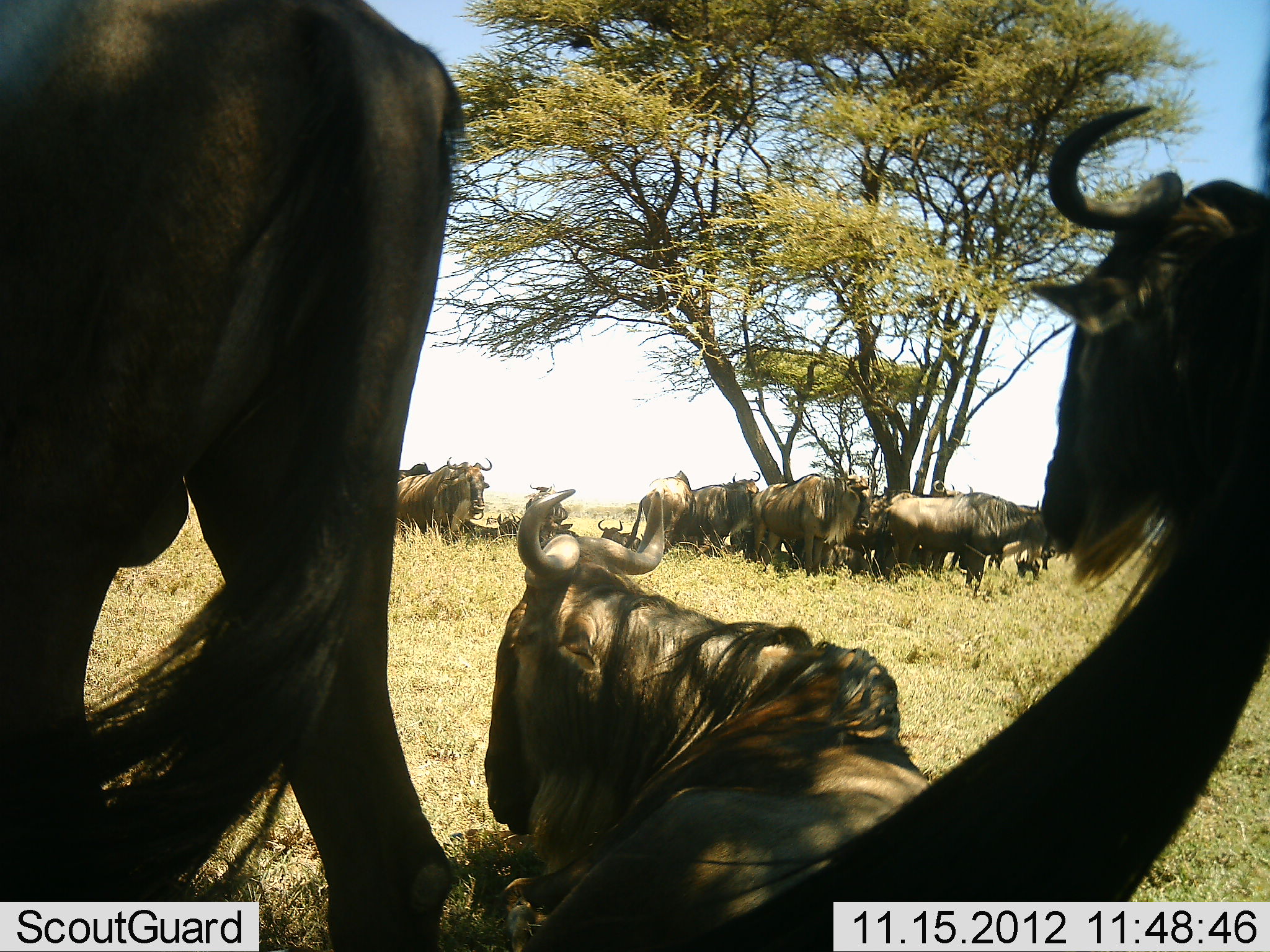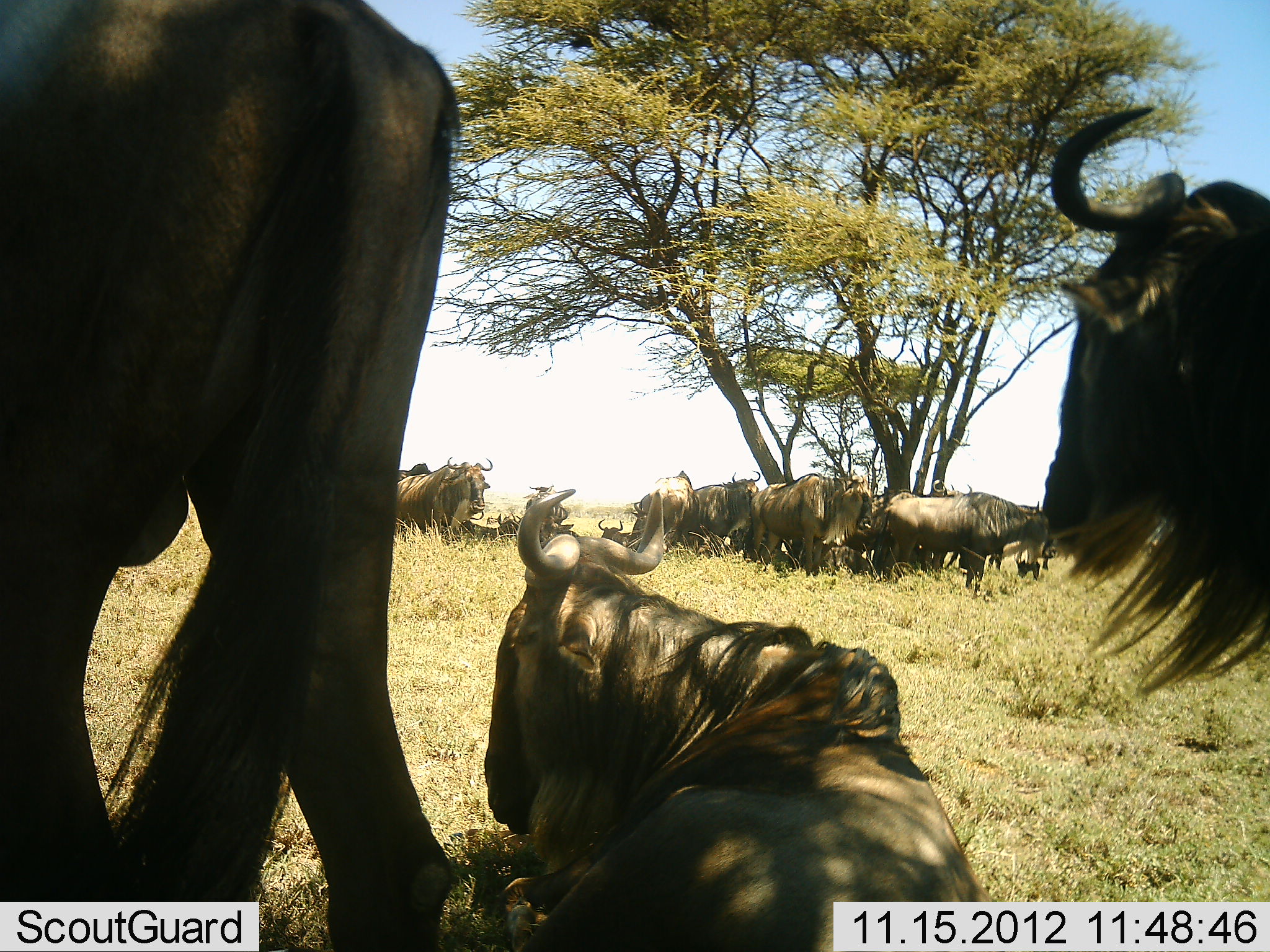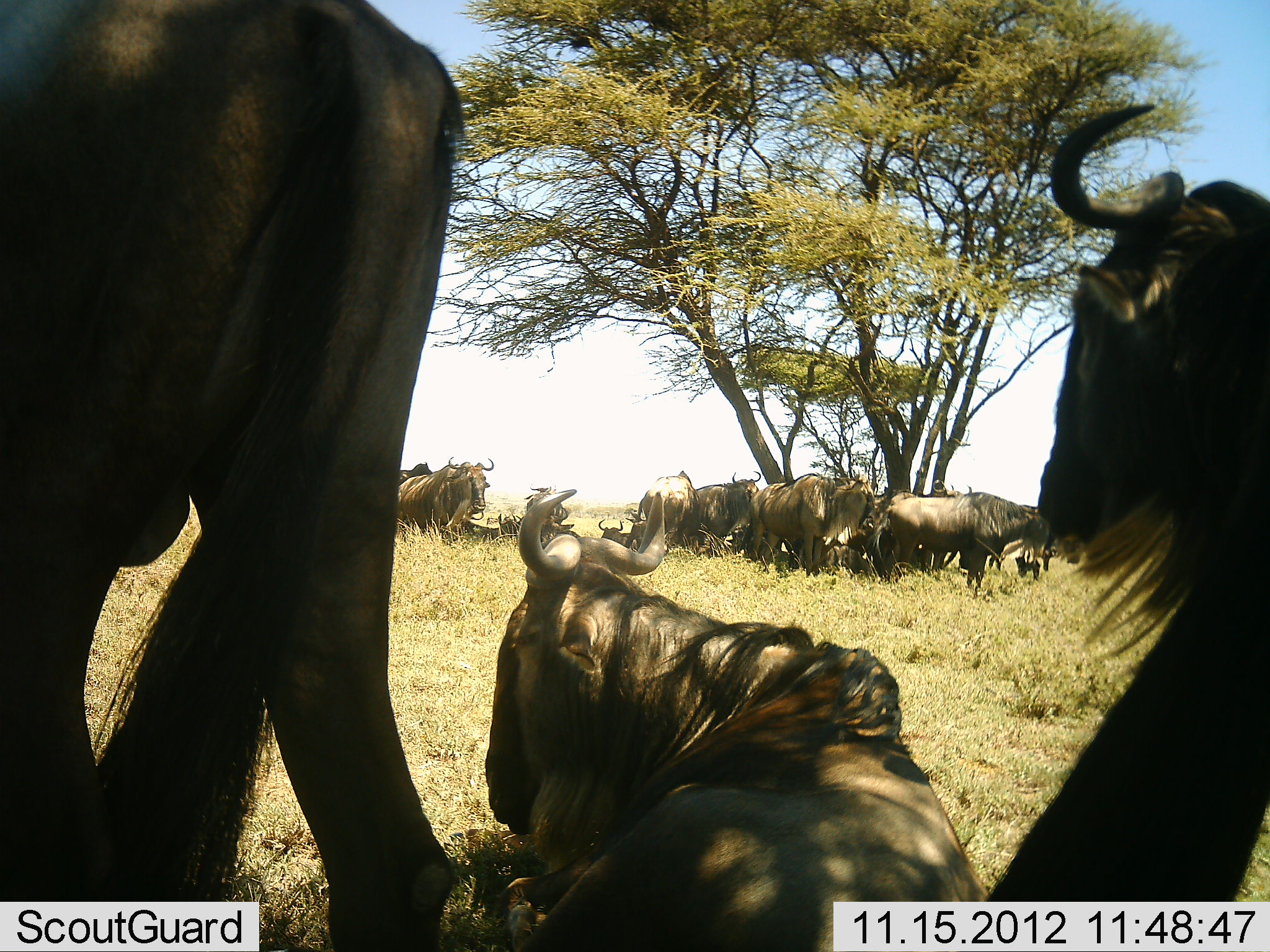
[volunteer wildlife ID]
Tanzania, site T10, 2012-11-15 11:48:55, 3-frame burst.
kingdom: Animalia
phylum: Chordata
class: Mammalia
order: Artiodactyla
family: Bovidae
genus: Connochaetes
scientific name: Connochaetes taurinus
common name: blue wildebeest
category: wildebeest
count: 11-50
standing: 80%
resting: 100%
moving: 0%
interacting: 0%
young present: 0%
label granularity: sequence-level